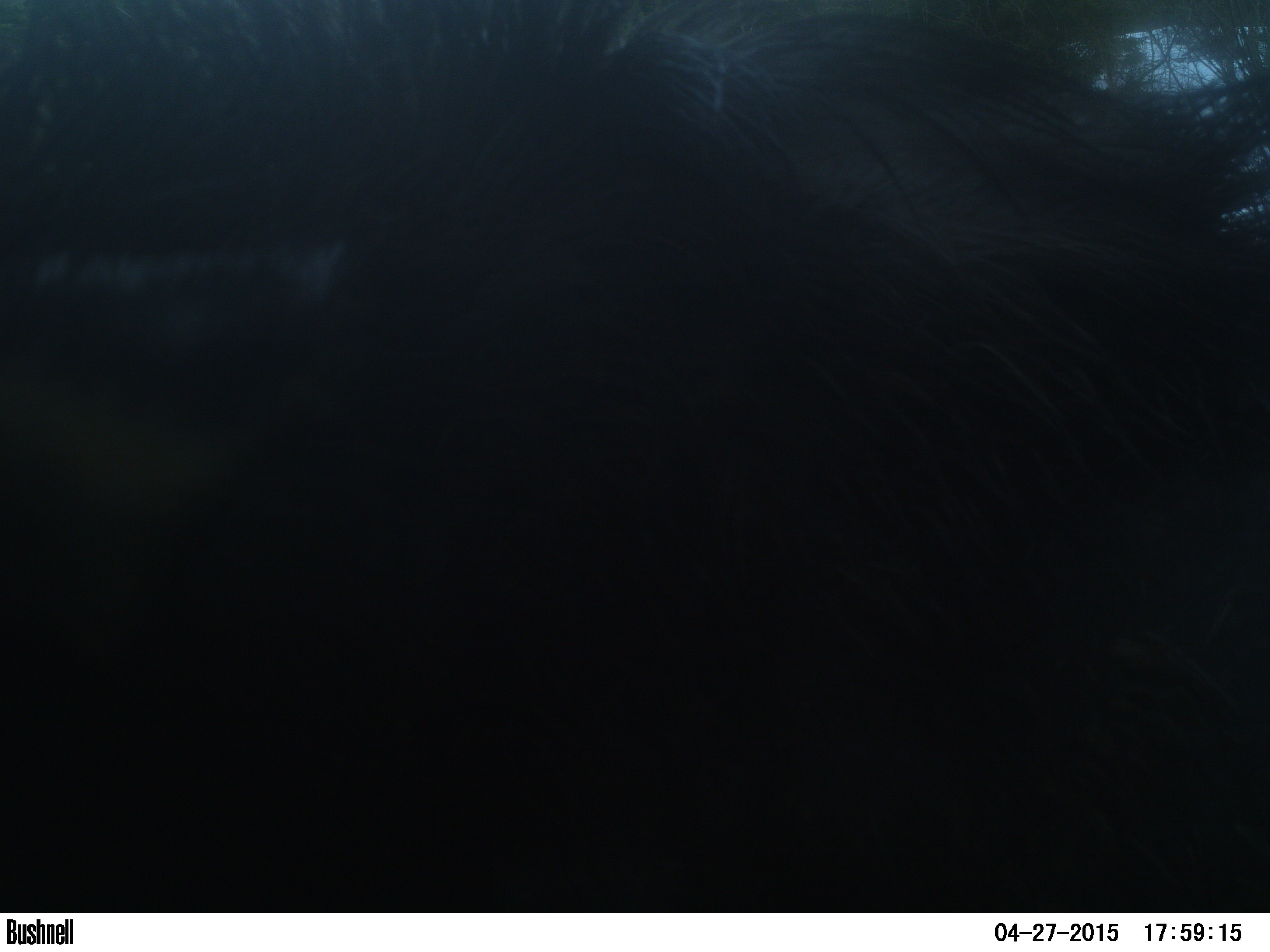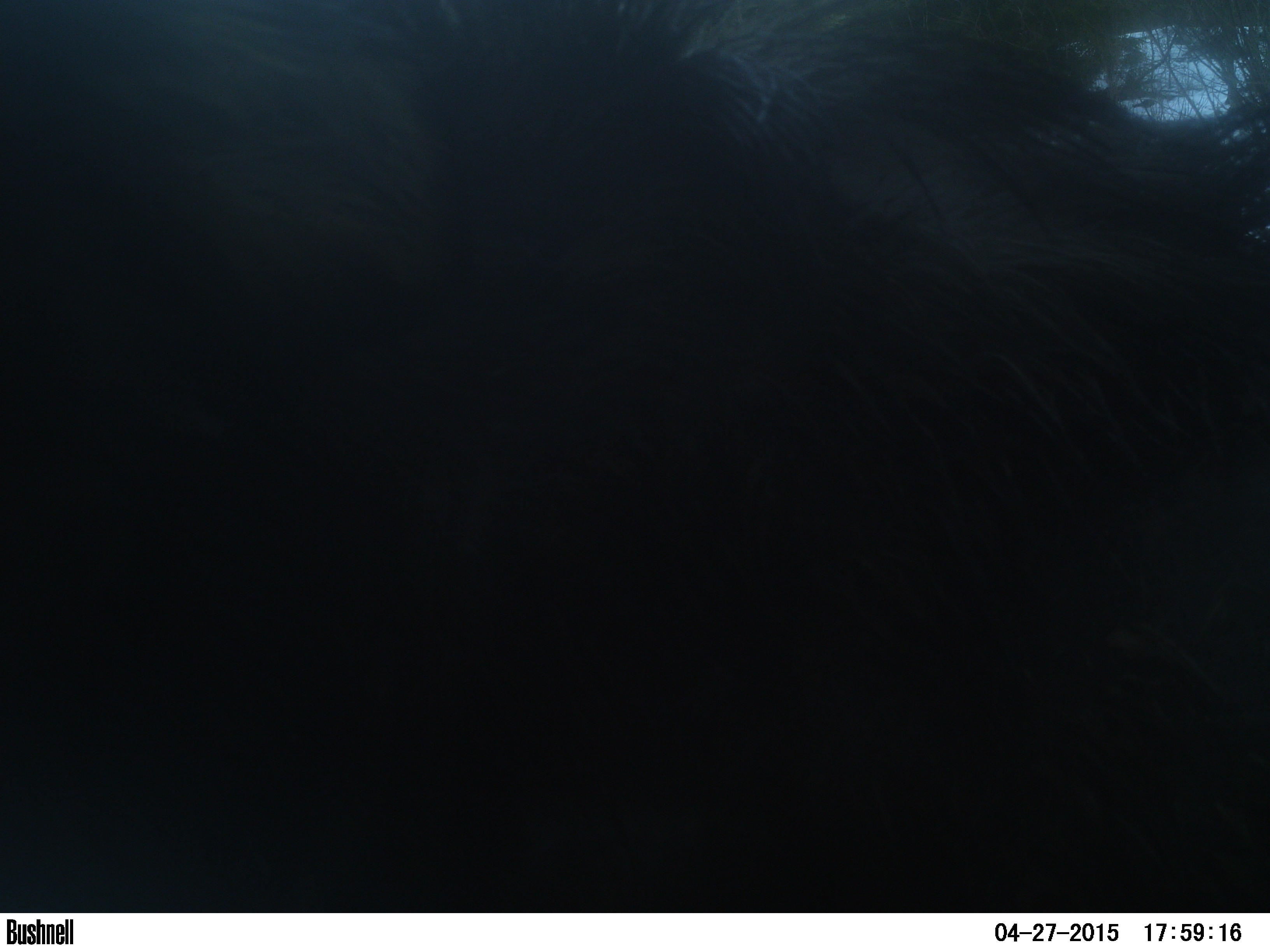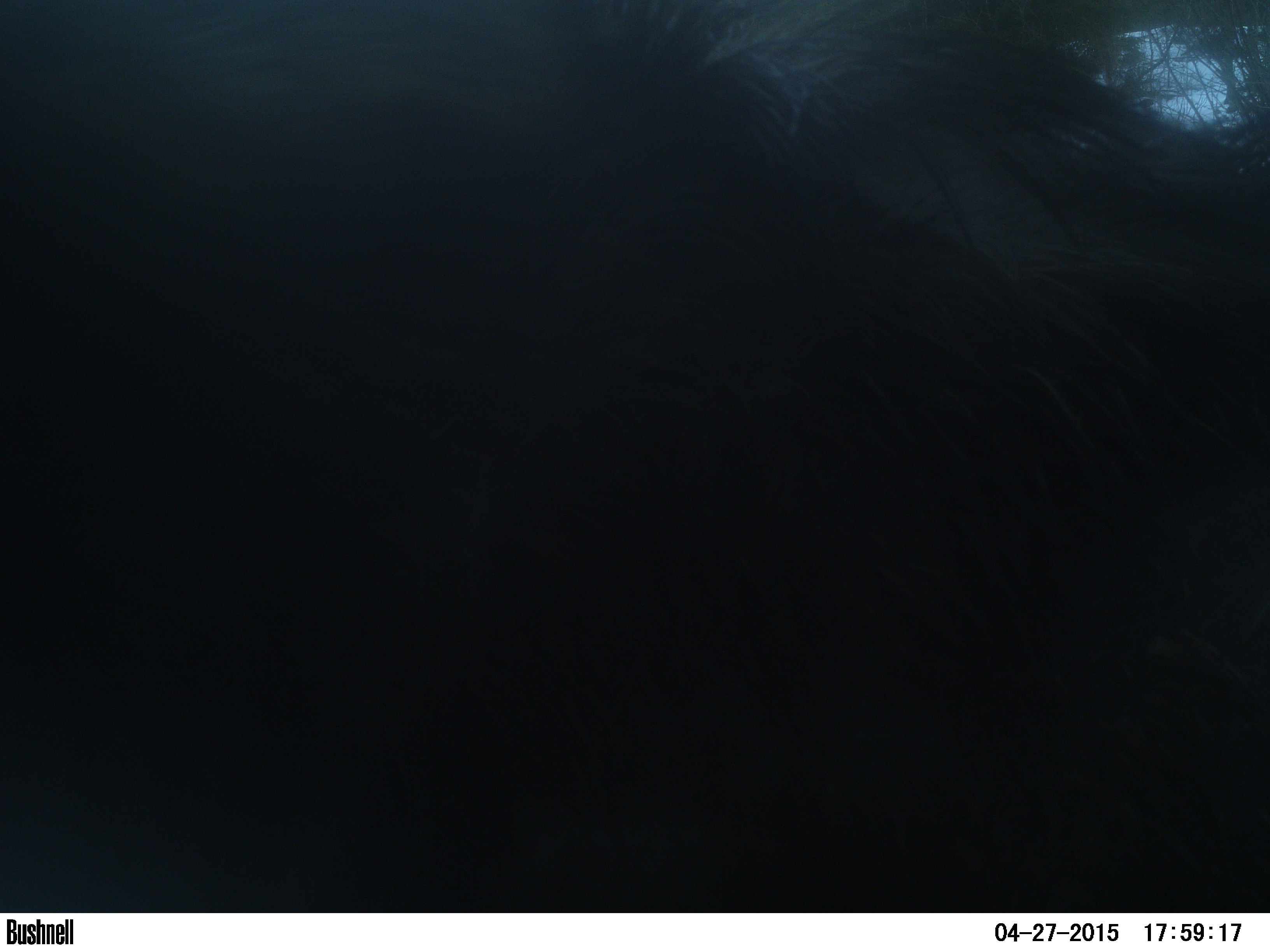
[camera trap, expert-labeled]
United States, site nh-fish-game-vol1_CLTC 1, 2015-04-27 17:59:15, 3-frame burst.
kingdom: Animalia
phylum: Chordata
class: Mammalia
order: Artiodactyla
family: Cervidae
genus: Alces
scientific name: Alces alces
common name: moose